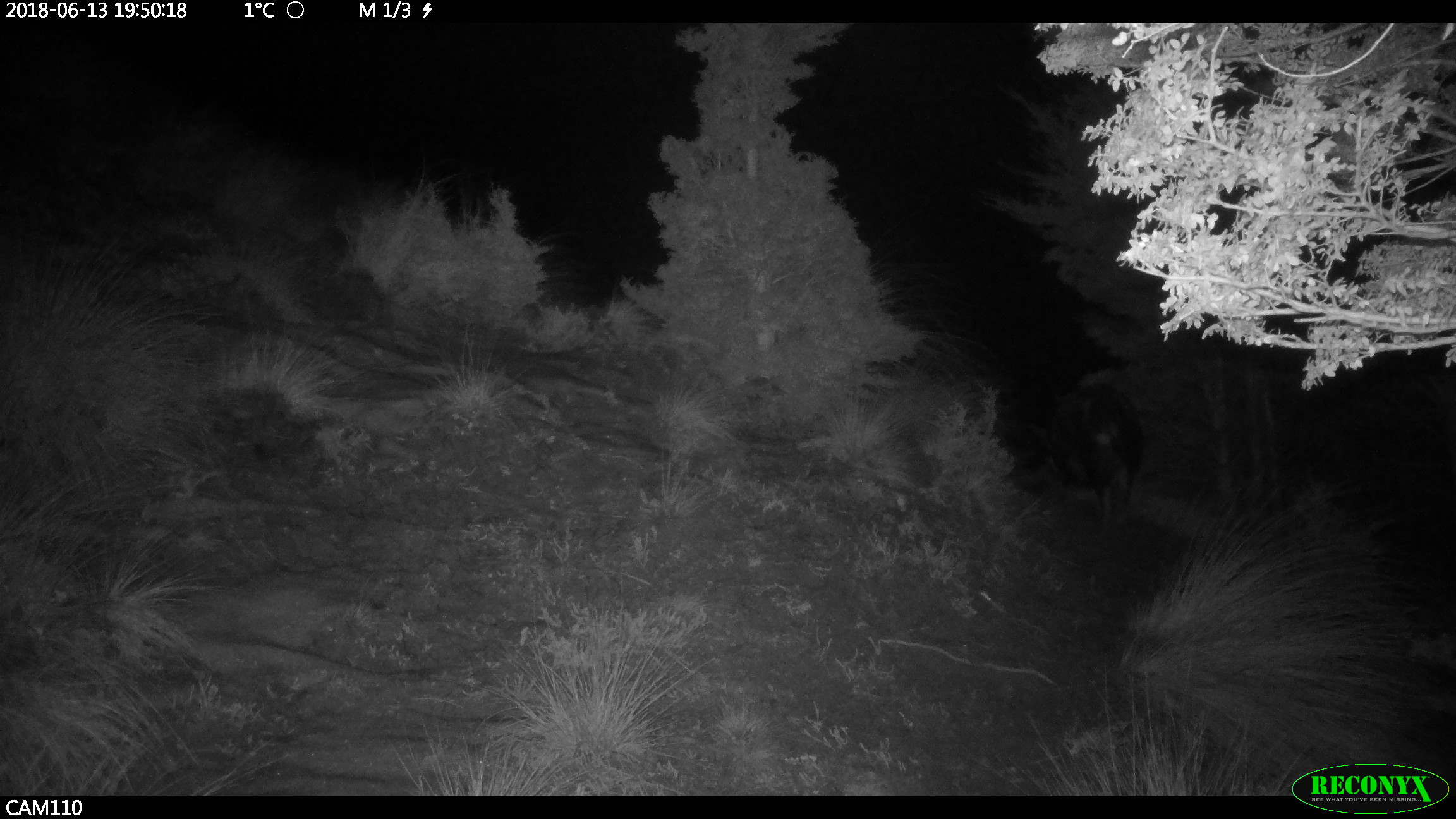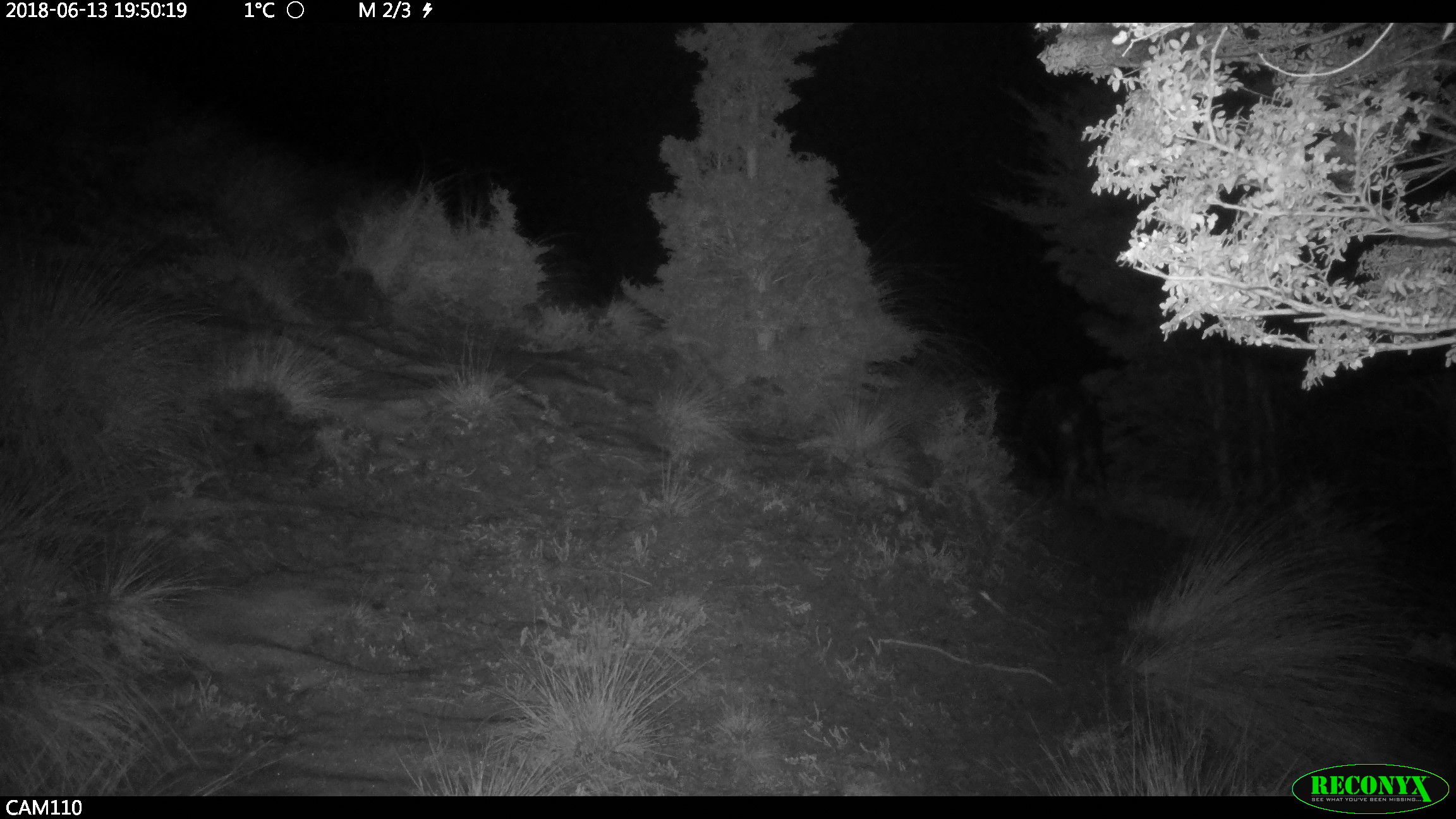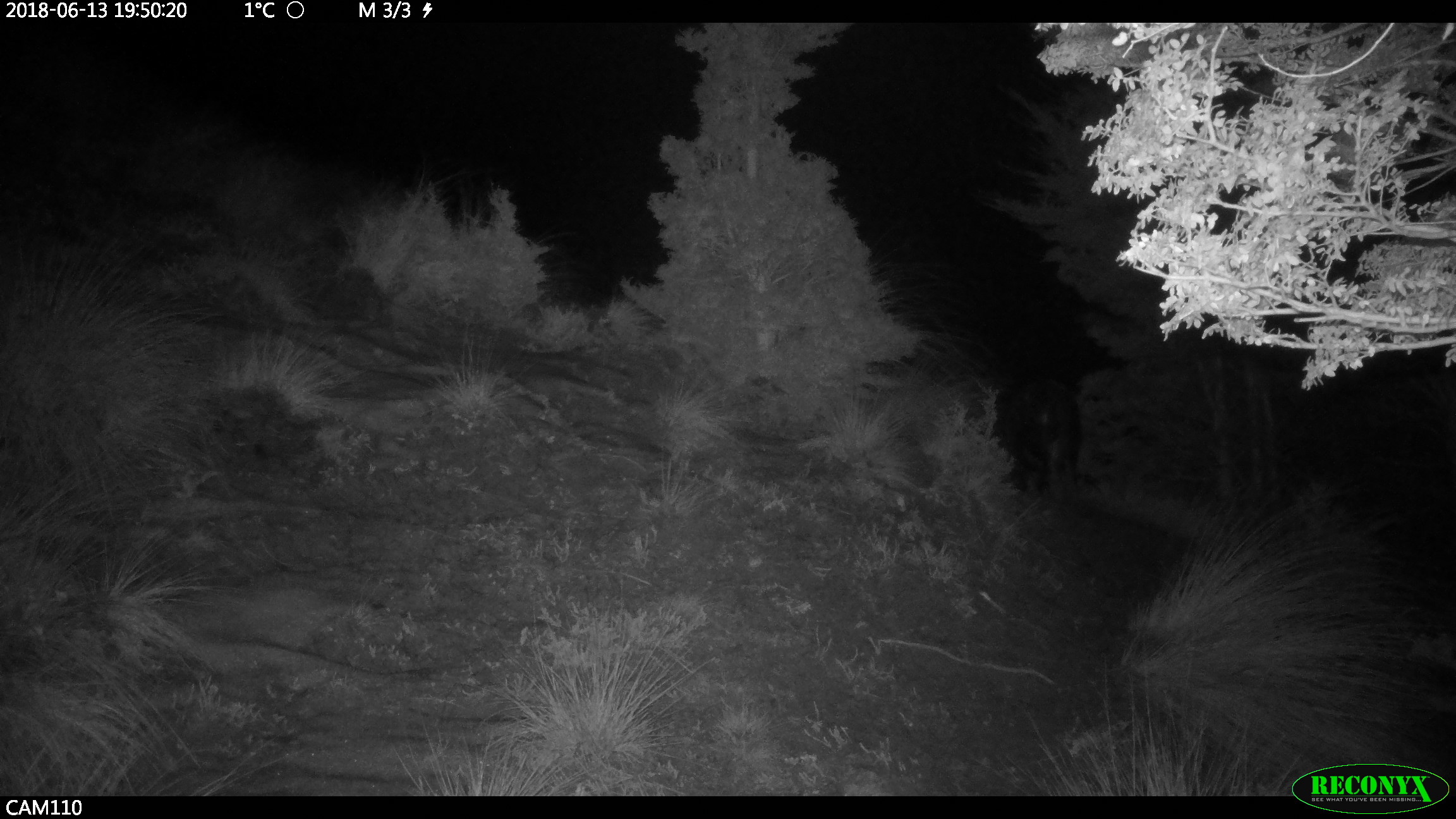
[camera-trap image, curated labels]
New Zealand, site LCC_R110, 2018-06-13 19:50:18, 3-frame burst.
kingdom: Animalia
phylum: Chordata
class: Mammalia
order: Artiodactyla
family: Suidae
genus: Sus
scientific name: Sus scrofa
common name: pig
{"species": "pig (Sus scrofa)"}